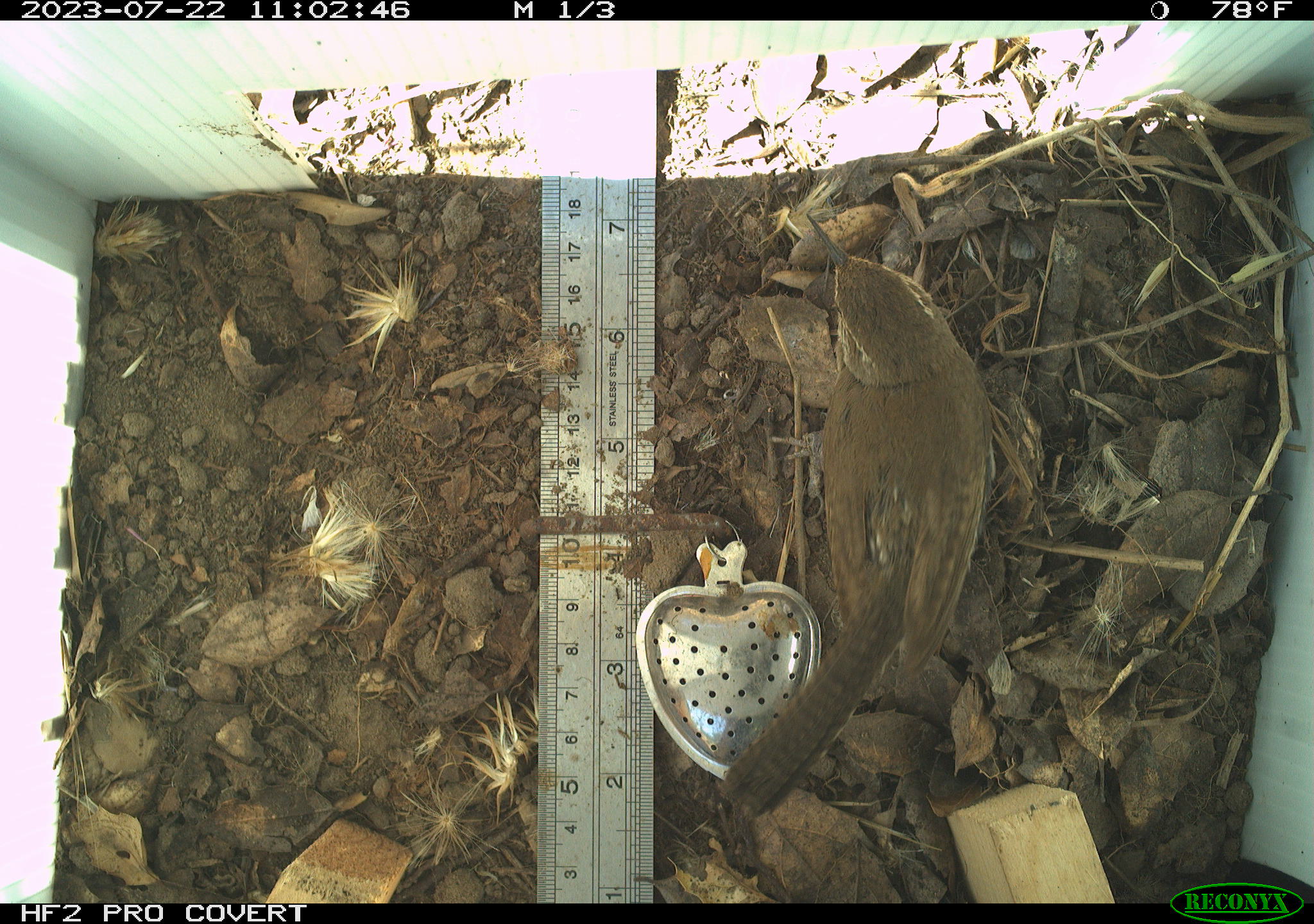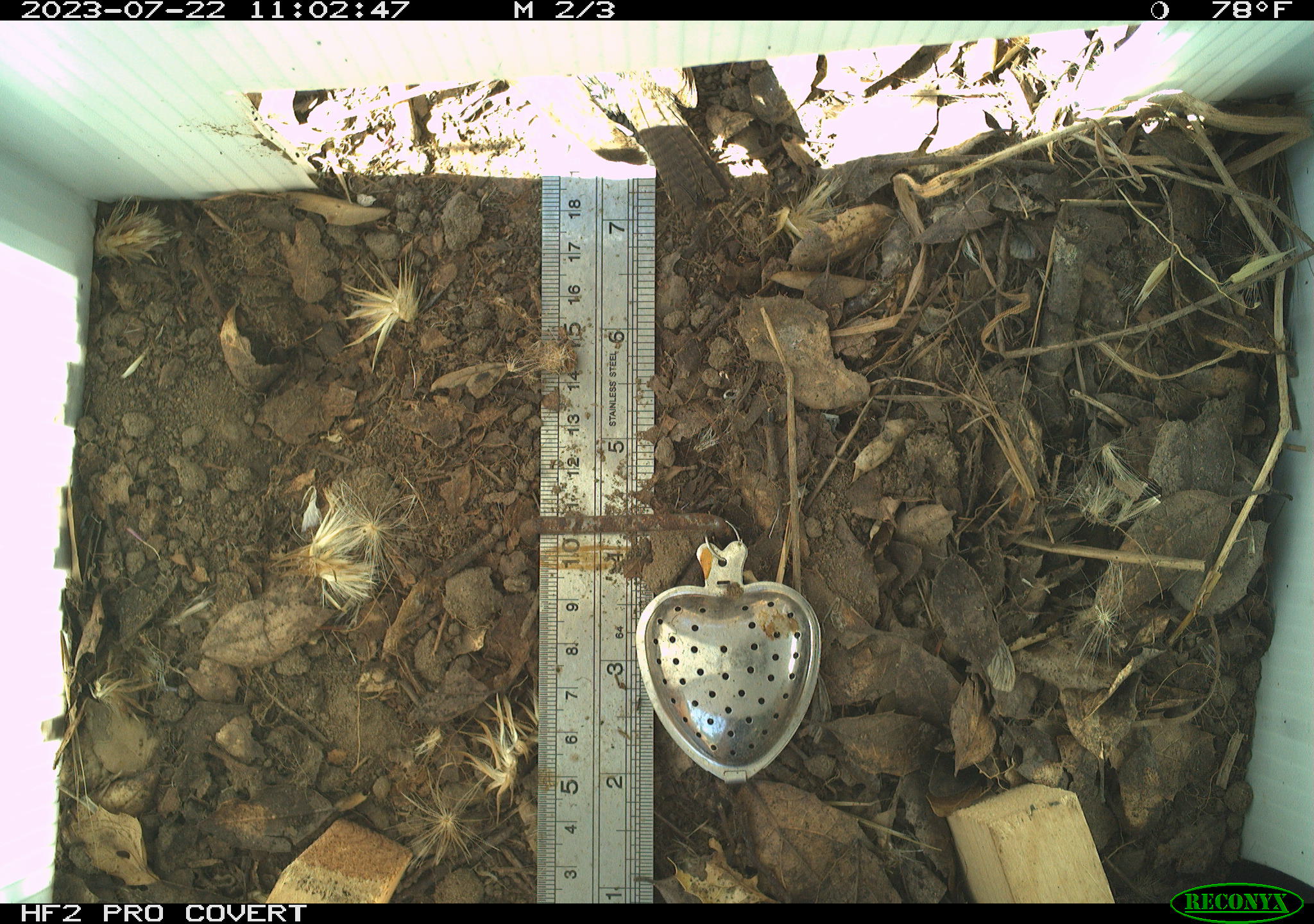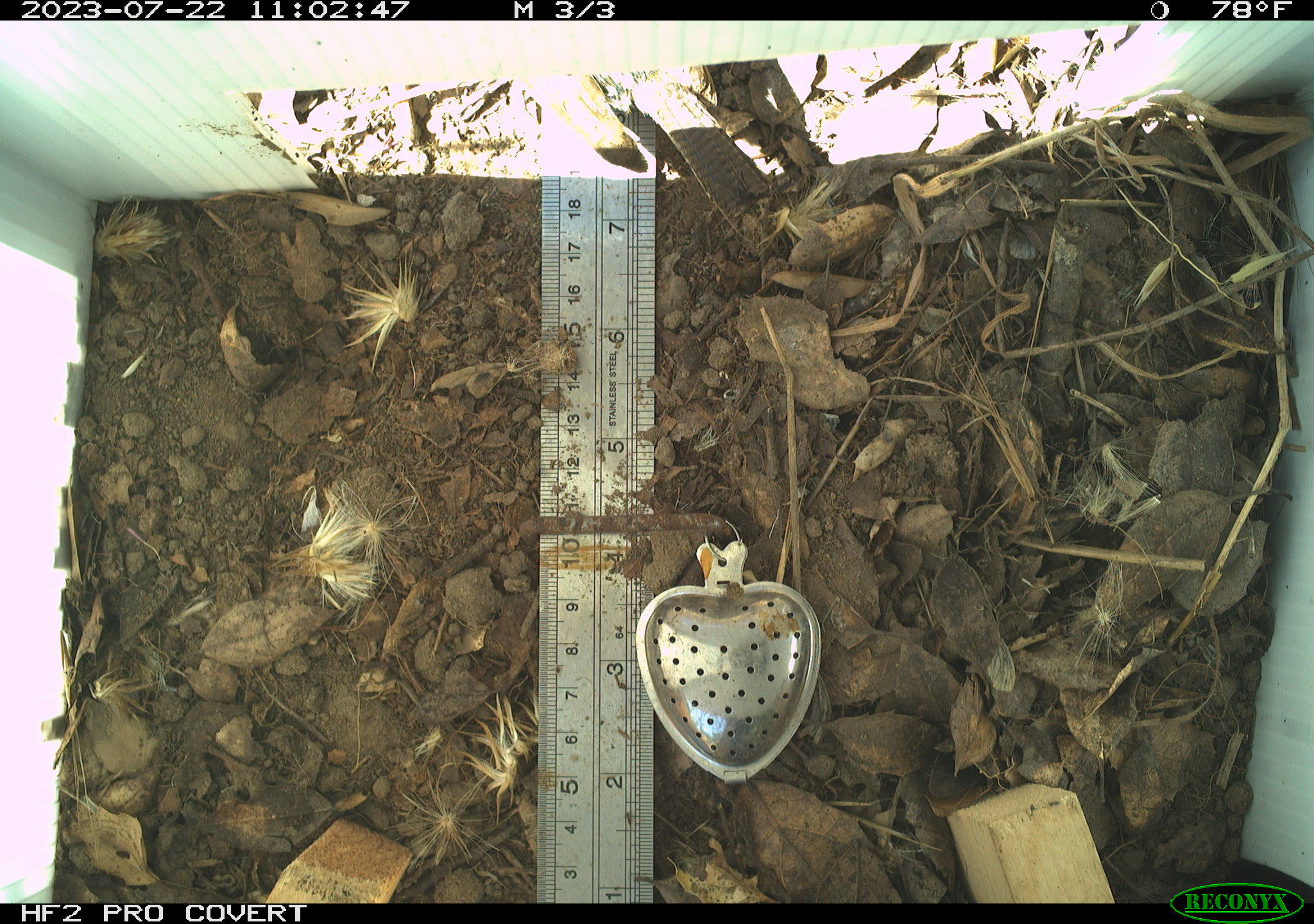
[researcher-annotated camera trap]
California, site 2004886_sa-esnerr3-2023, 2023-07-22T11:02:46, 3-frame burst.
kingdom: Animalia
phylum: Chordata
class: Aves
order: Passeriformes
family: Troglodytidae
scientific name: Troglodytidae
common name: wren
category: troglodytidae family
Troglodytidae family (wren) (Troglodytidae).